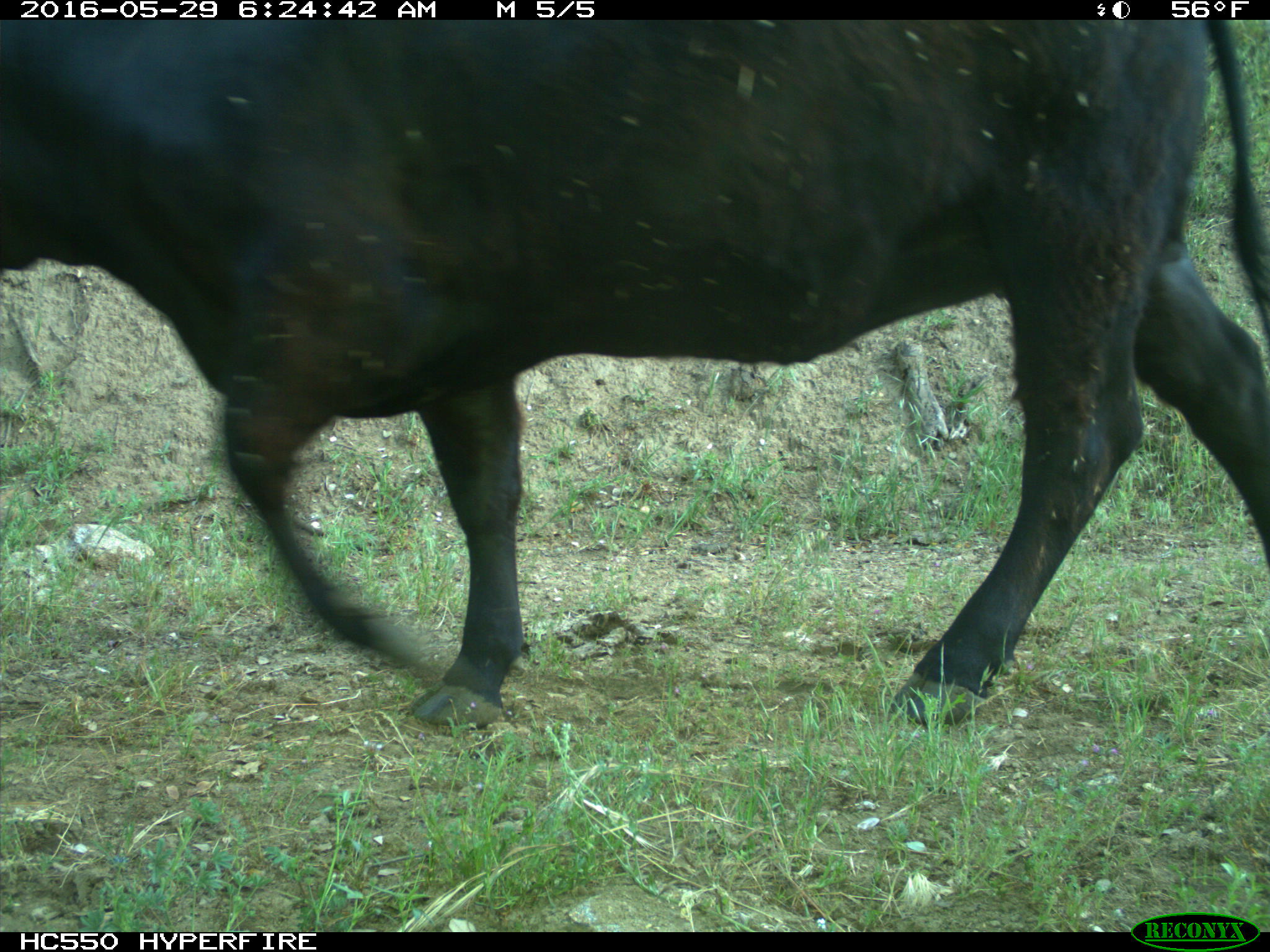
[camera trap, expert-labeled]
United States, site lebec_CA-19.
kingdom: Animalia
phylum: Chordata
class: Mammalia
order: Artiodactyla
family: Bovidae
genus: Bos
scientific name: Bos taurus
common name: domestic cow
Bos taurus (domestic cow).